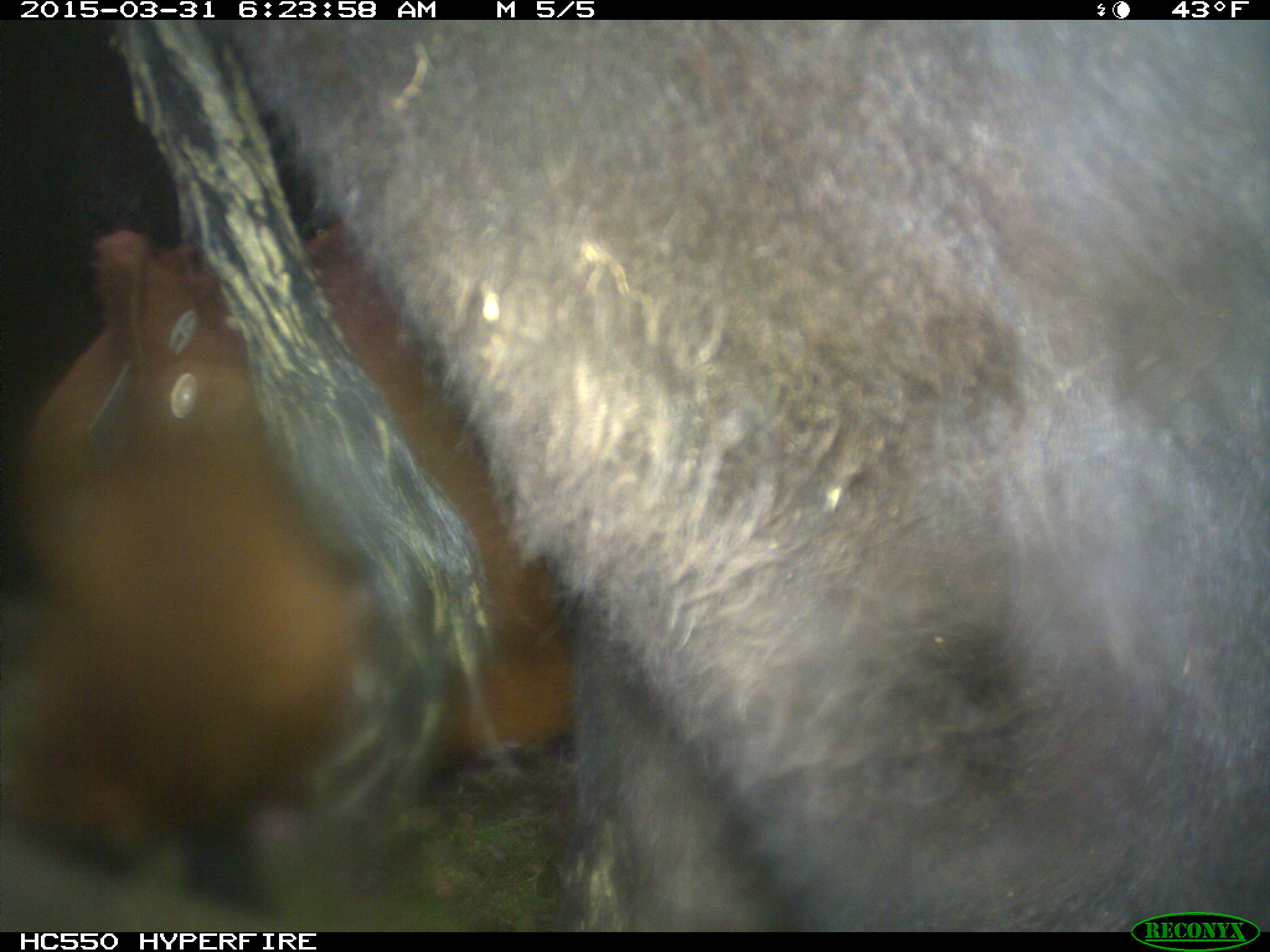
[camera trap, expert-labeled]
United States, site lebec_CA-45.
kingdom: Animalia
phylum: Chordata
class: Mammalia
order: Artiodactyla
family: Bovidae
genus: Bos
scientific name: Bos taurus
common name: domestic cow